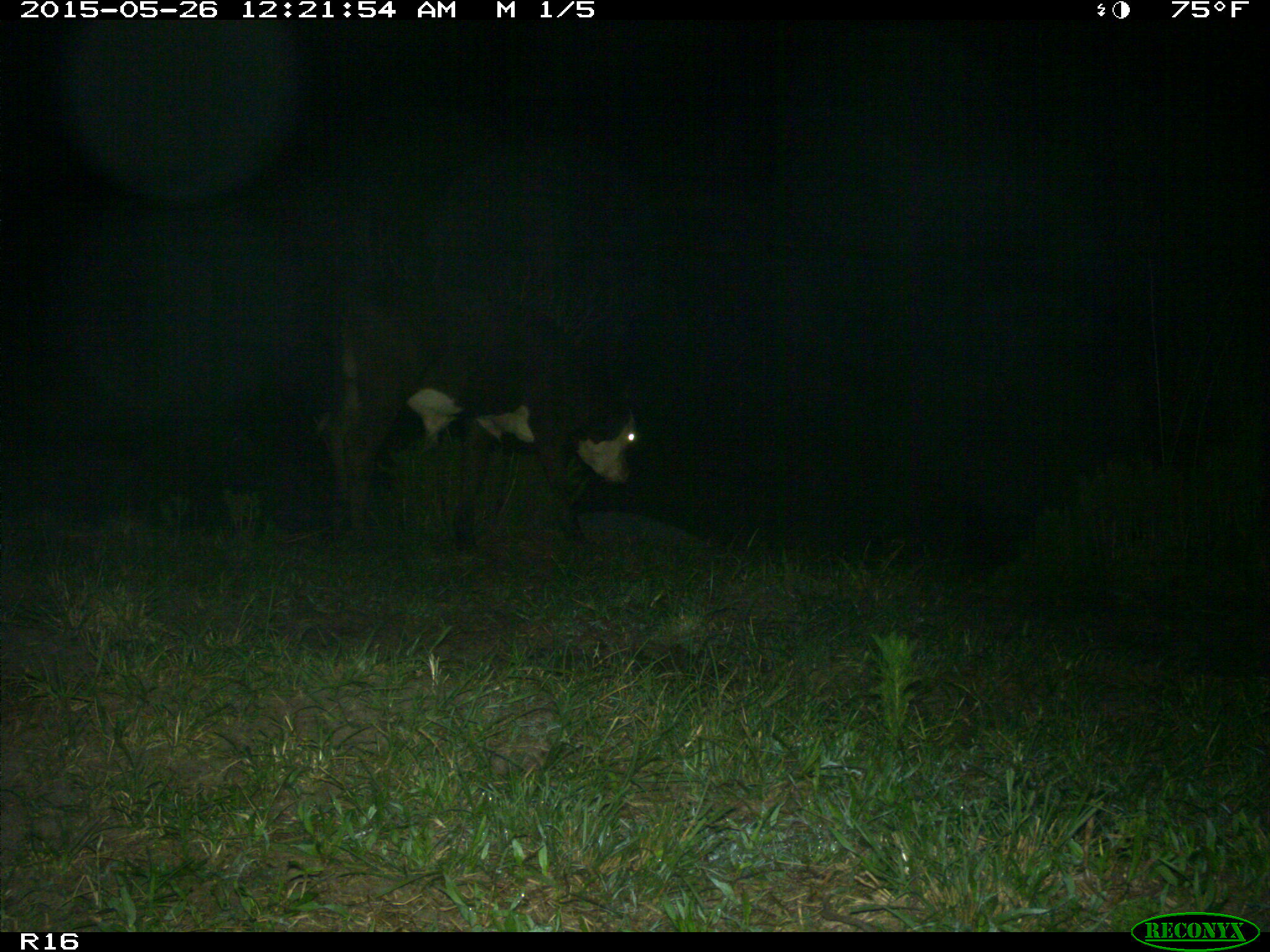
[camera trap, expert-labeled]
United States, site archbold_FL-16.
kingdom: Animalia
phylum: Chordata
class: Mammalia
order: Artiodactyla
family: Bovidae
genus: Bos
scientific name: Bos taurus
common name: domestic cow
Bos taurus (domestic cow).